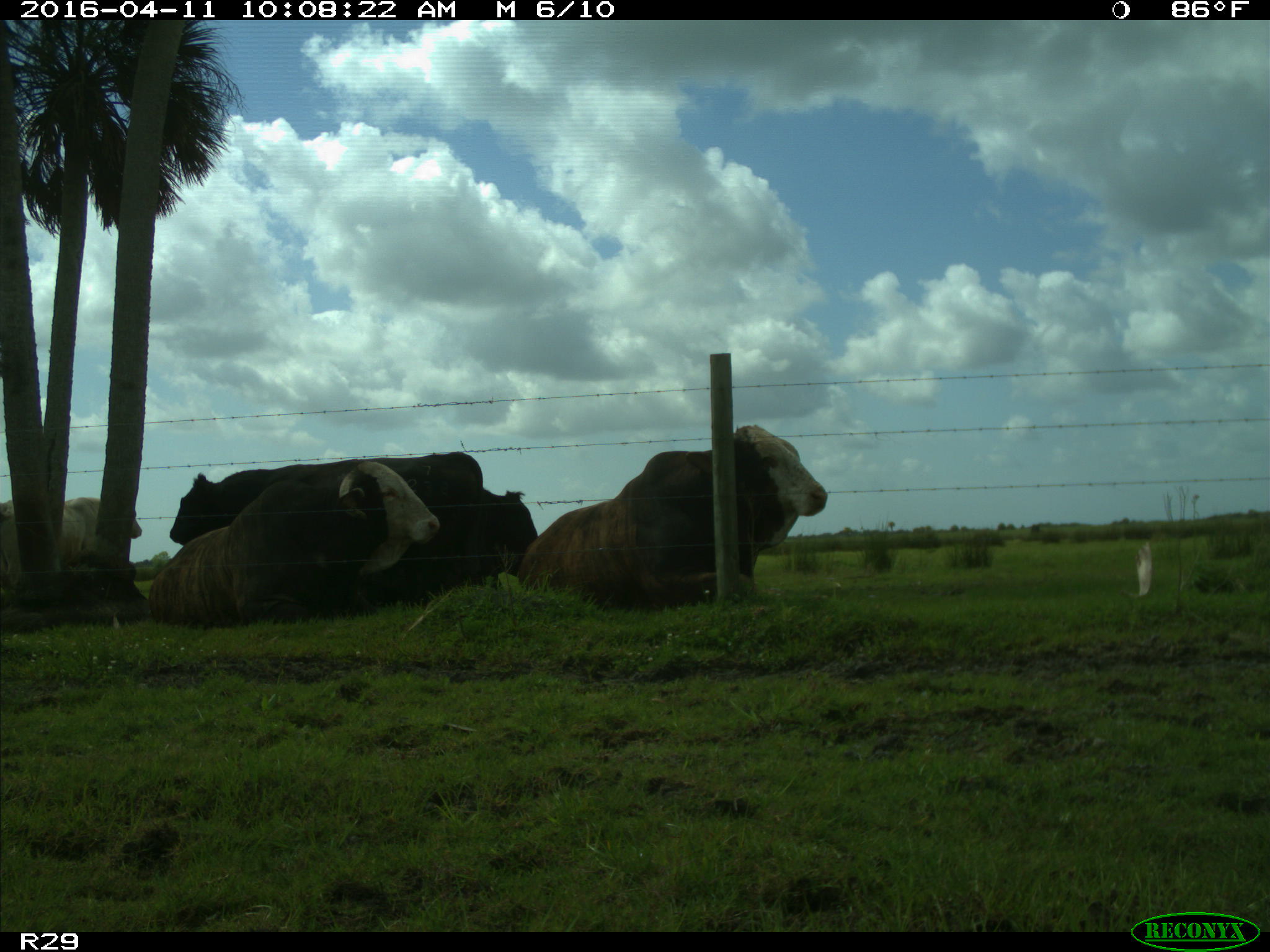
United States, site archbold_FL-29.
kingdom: Animalia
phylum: Chordata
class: Mammalia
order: Artiodactyla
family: Bovidae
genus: Bos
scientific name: Bos taurus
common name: domestic cow